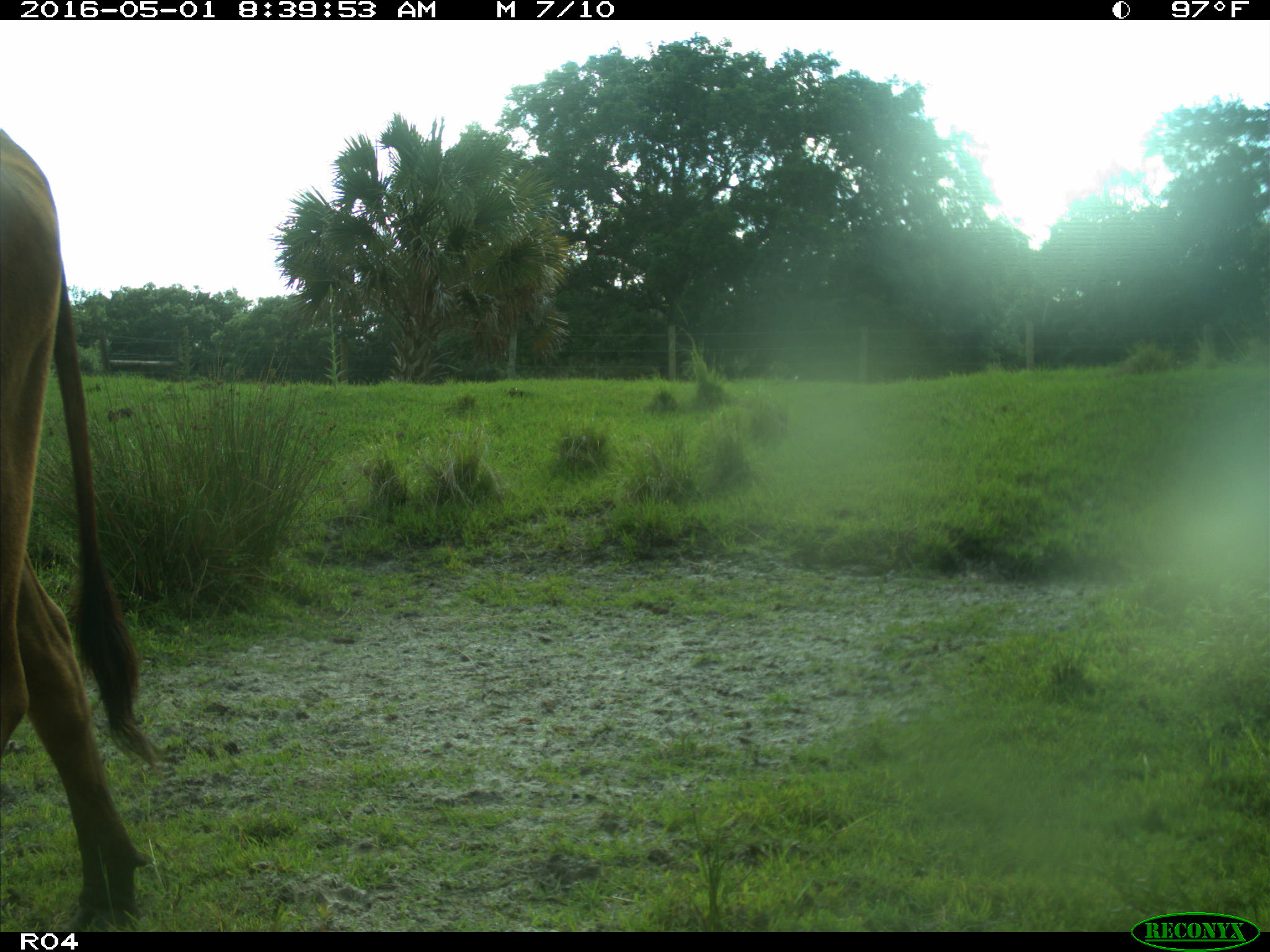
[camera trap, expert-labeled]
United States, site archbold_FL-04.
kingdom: Animalia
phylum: Chordata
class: Mammalia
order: Artiodactyla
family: Bovidae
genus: Bos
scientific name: Bos taurus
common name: domestic cow